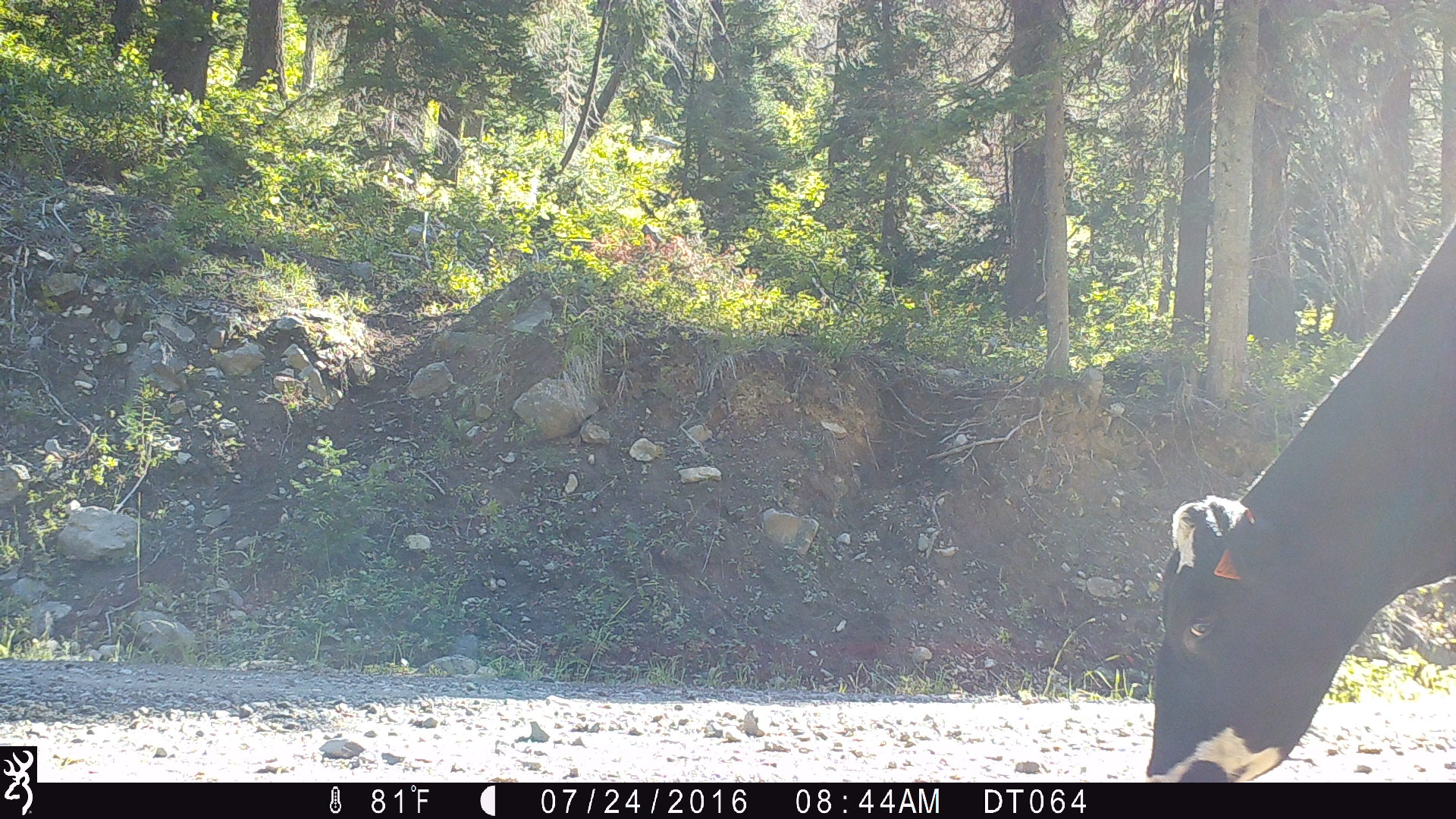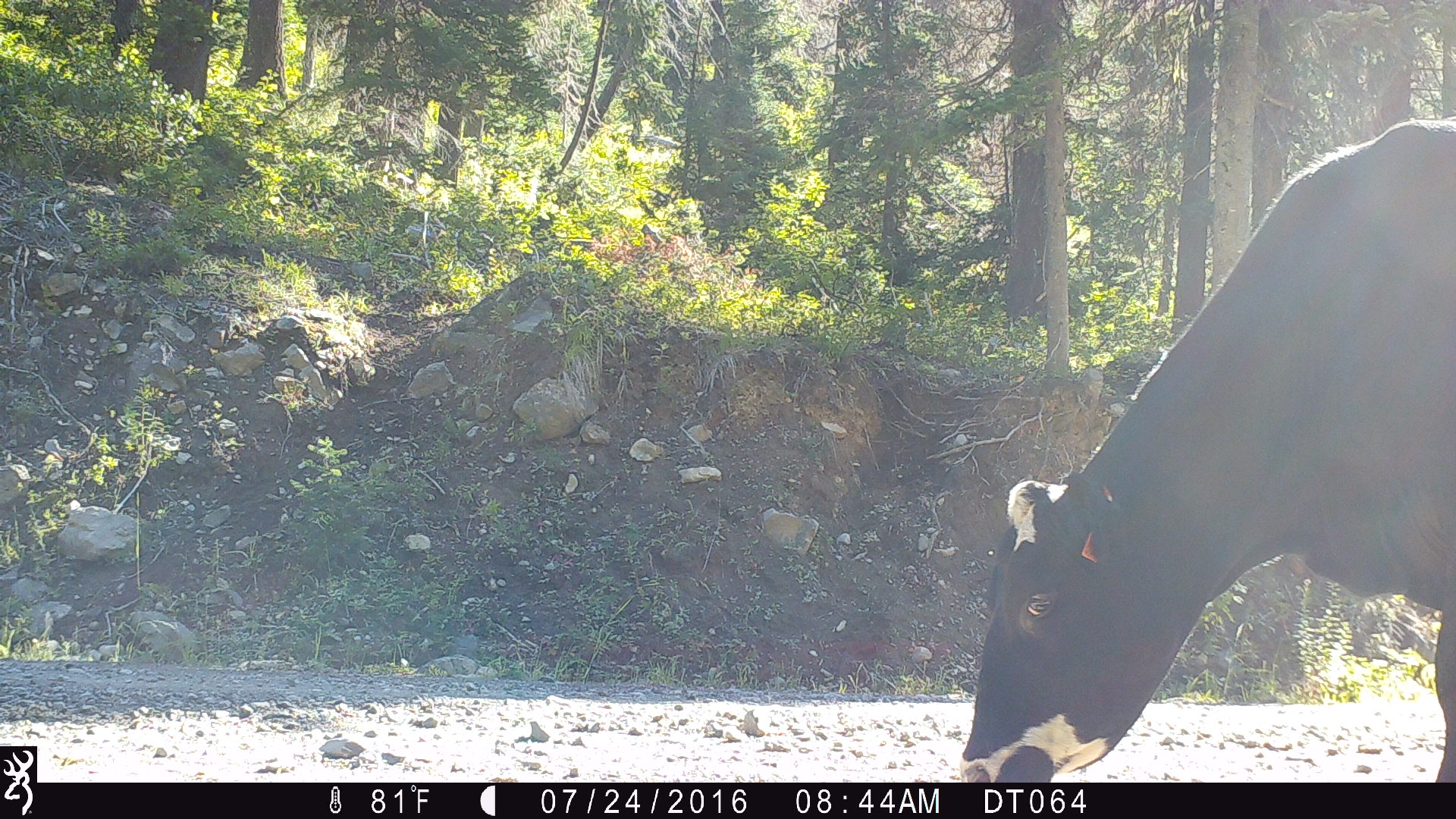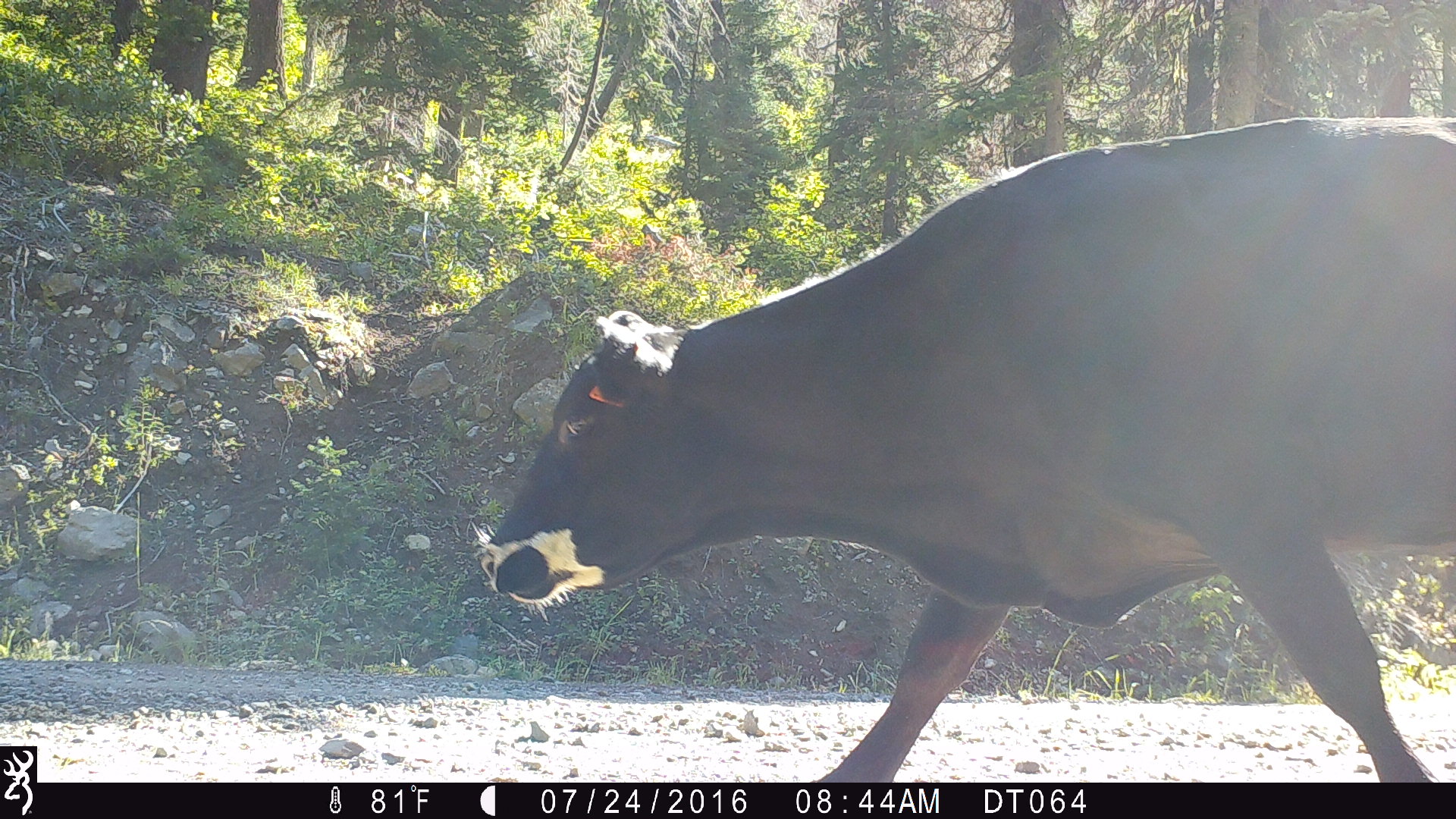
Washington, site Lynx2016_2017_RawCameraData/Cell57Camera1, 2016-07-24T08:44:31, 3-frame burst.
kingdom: Animalia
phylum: Chordata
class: Mammalia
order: Artiodactyla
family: Bovidae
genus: Bos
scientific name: Bos taurus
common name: domestic cattle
Domestic cattle (Bos taurus). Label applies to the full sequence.